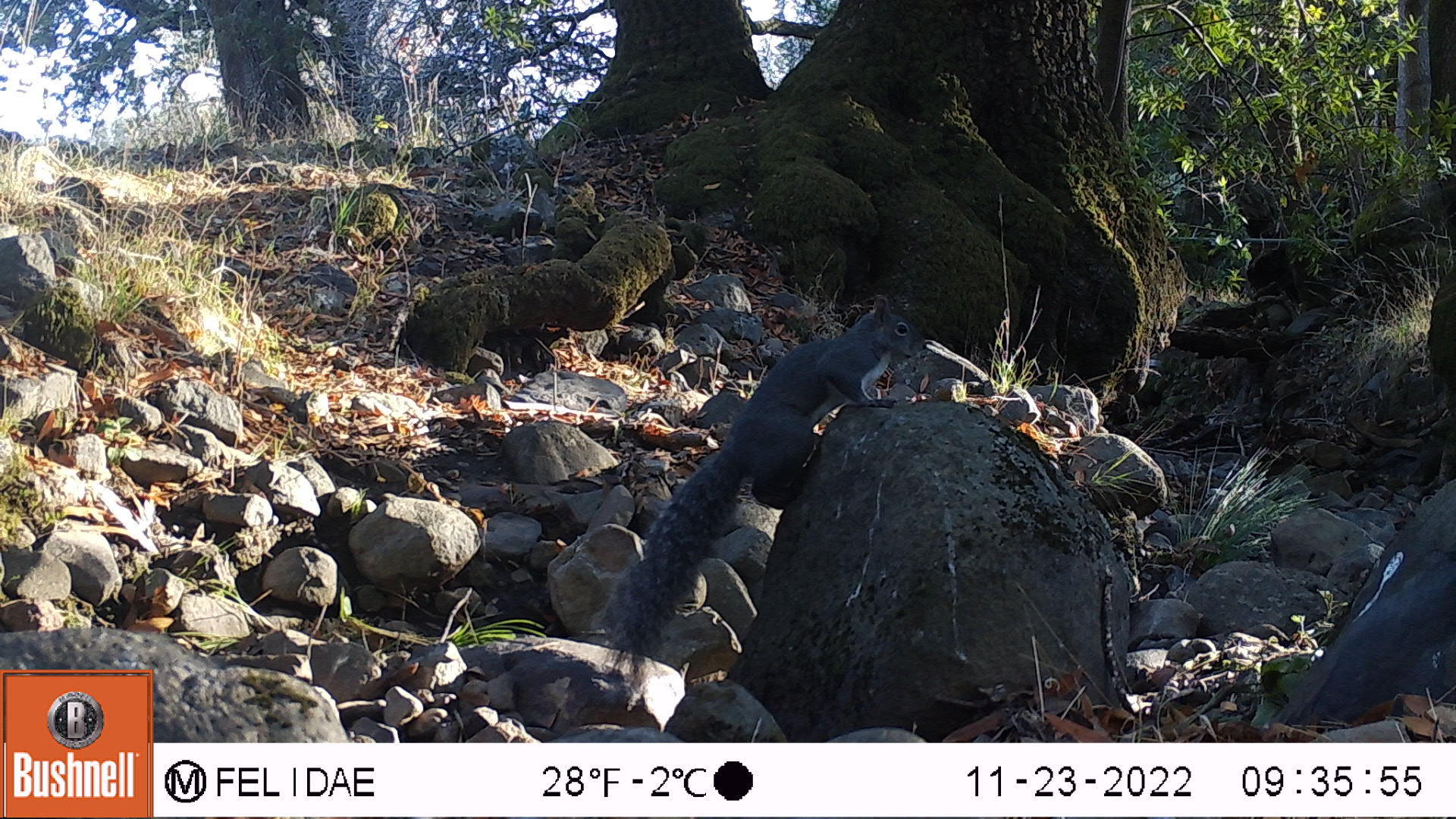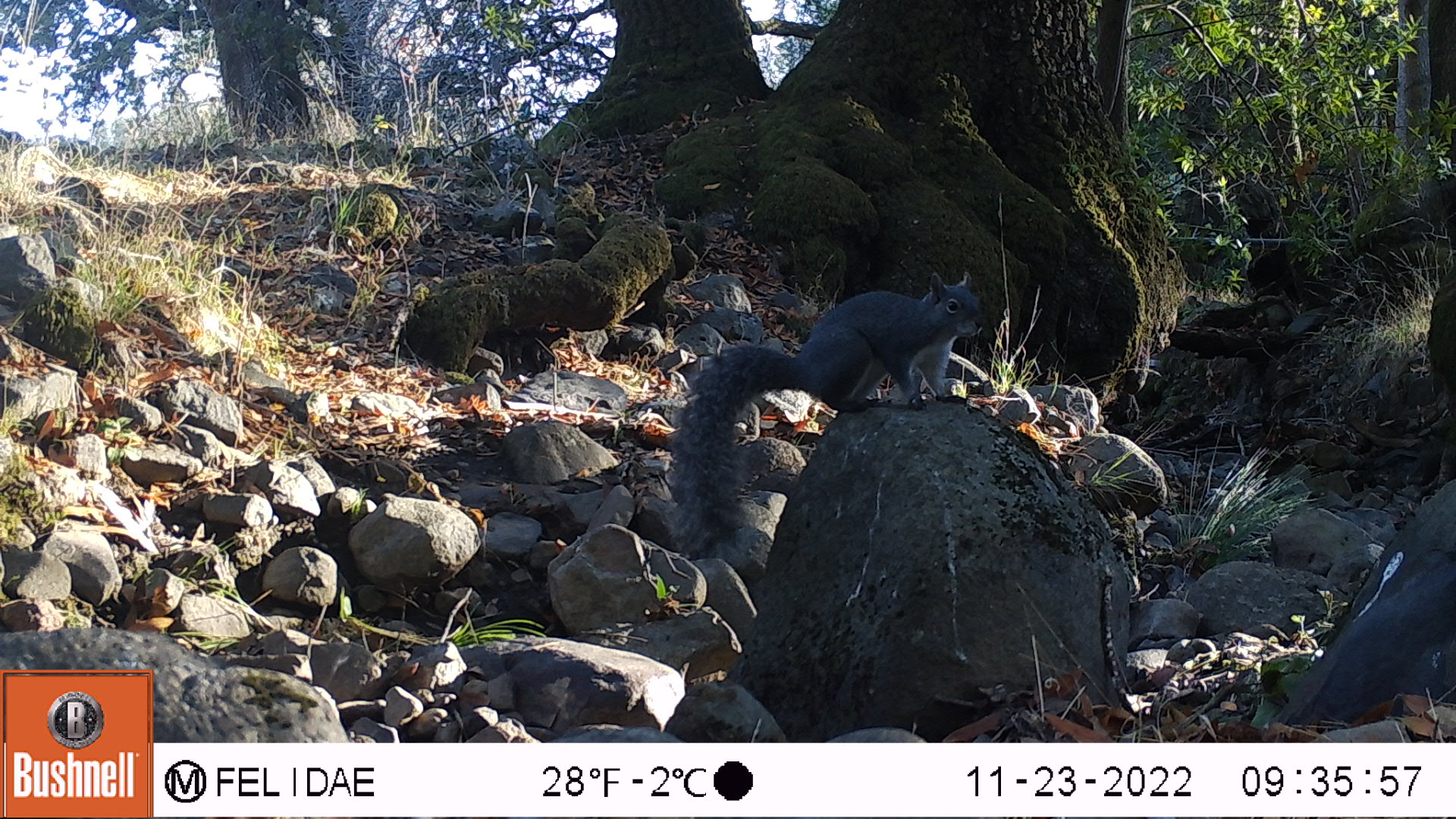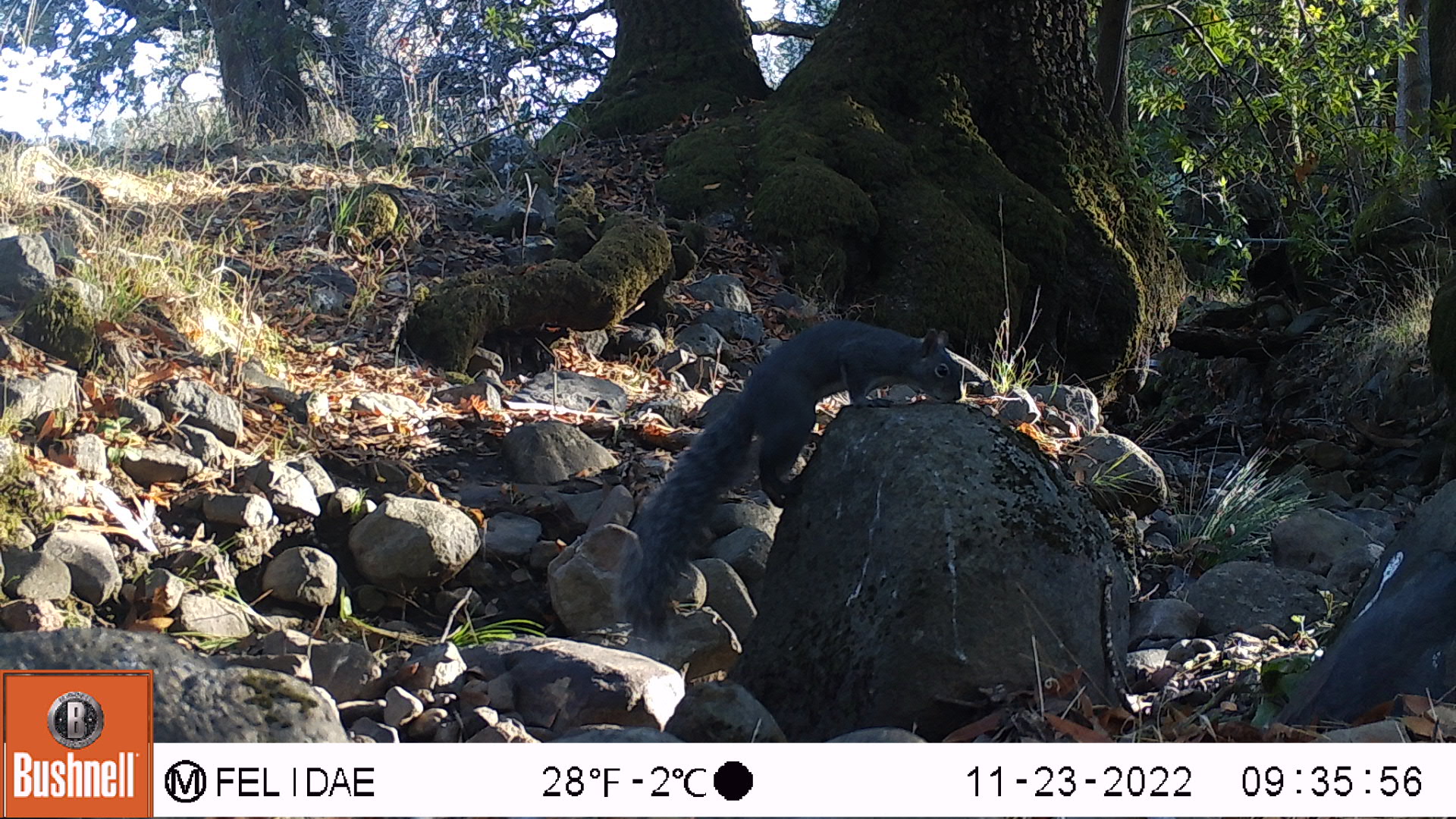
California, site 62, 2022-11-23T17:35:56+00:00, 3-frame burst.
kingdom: Animalia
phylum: Chordata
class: Mammalia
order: Rodentia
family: Sciuridae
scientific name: Sciuridae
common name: squirrel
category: unknown squirrel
Unknown squirrel (squirrel) (Sciuridae).